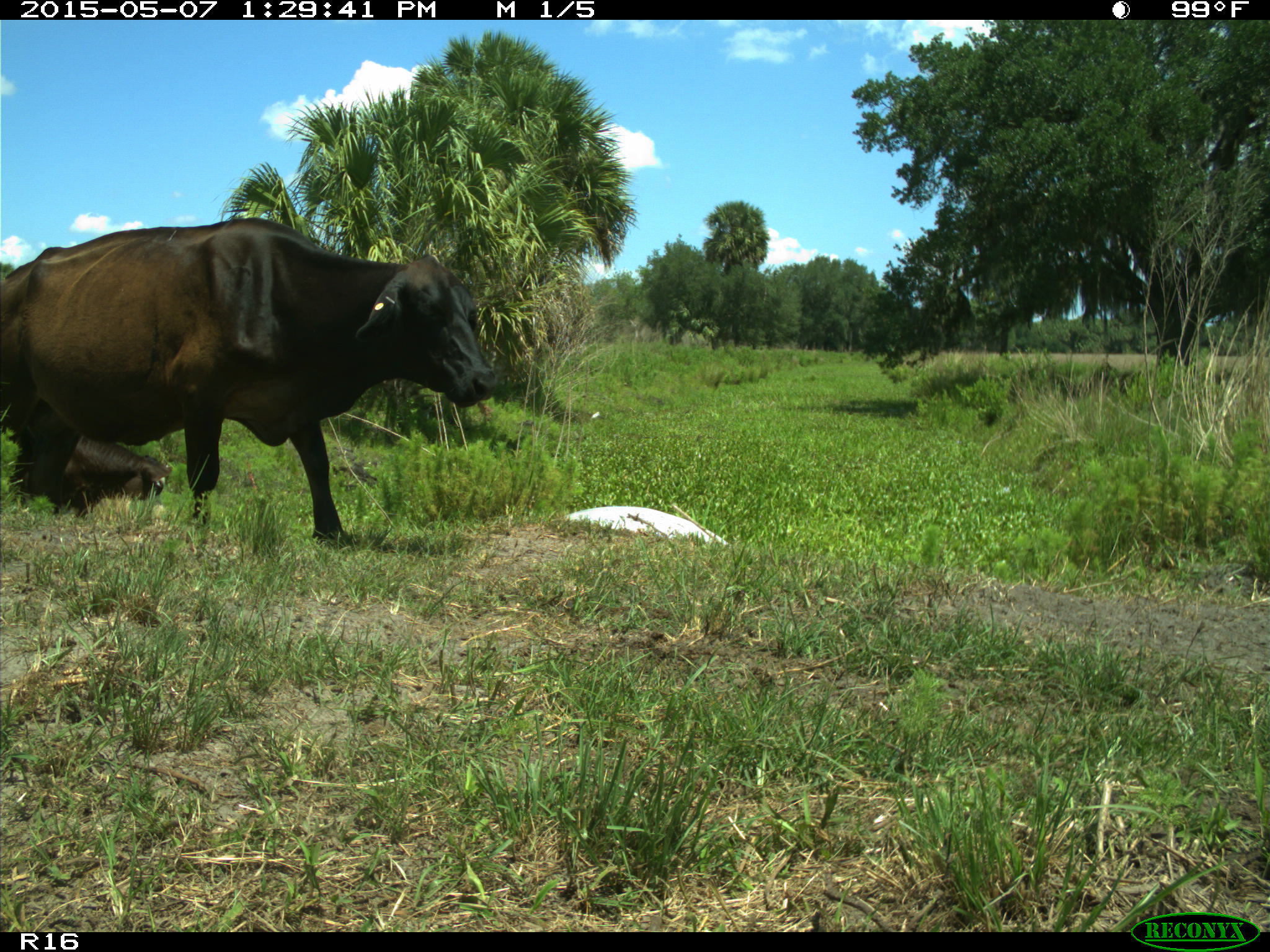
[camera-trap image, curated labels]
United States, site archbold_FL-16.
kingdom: Animalia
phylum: Chordata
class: Mammalia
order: Artiodactyla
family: Bovidae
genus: Bos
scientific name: Bos taurus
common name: domestic cow